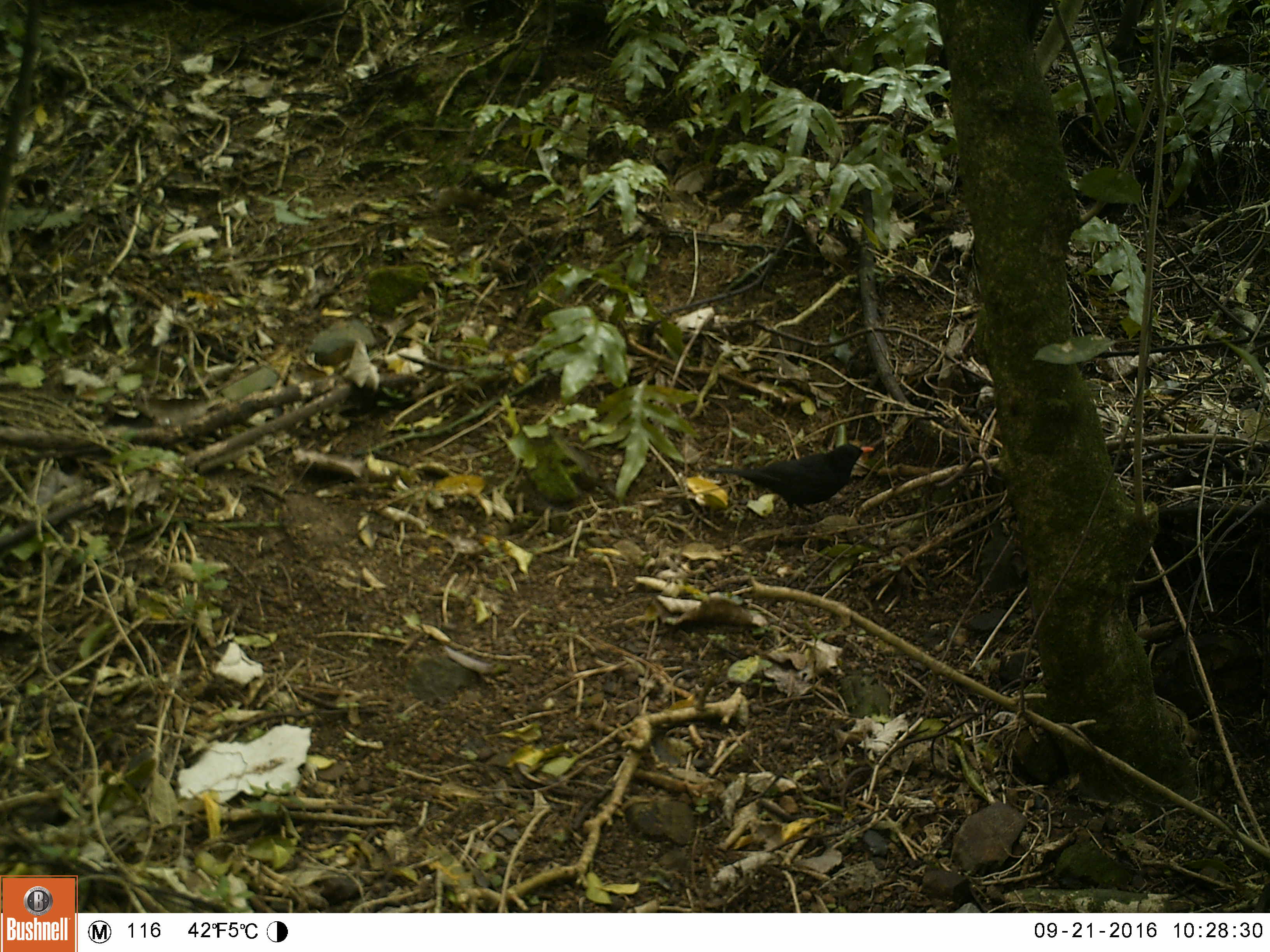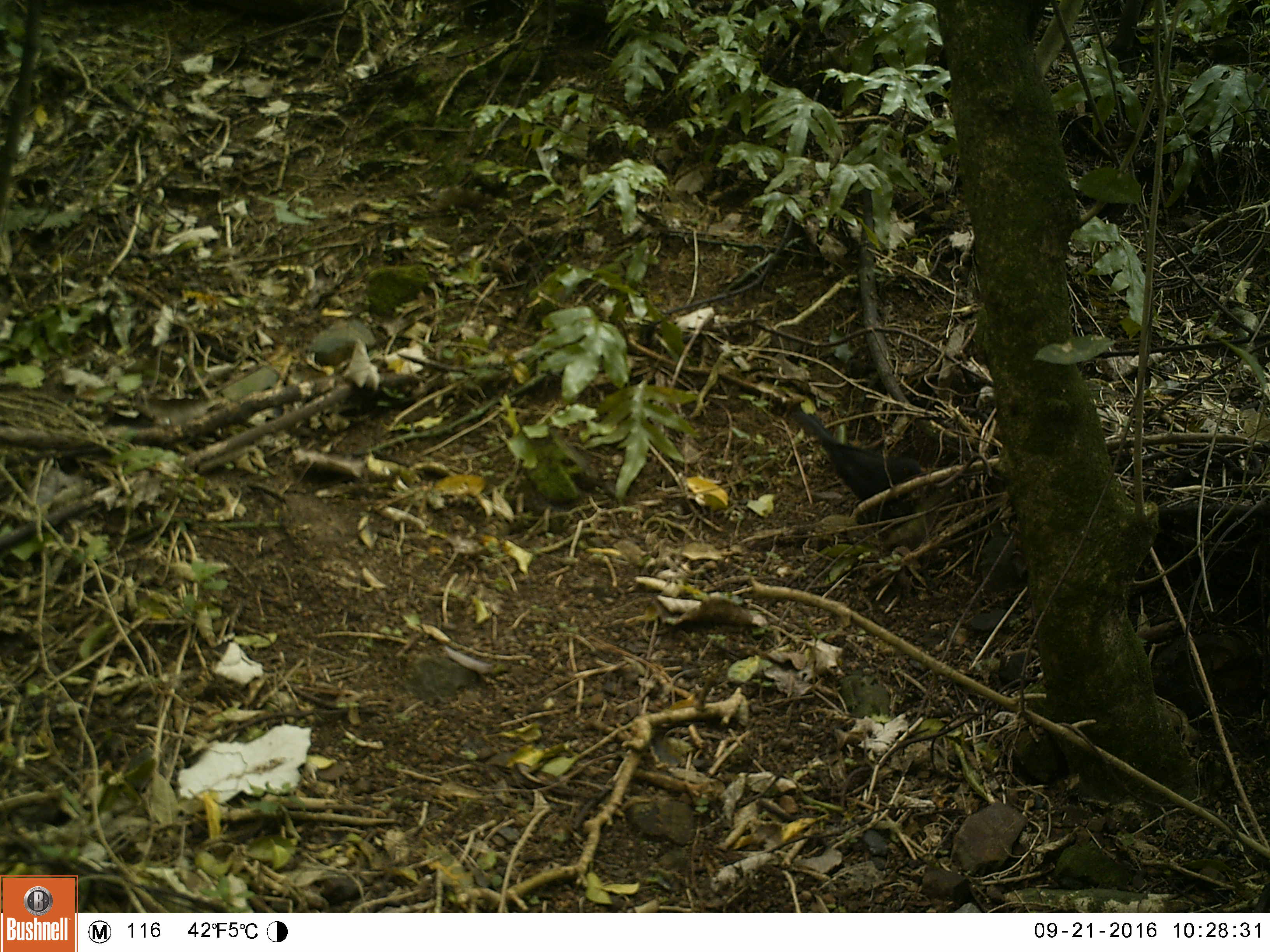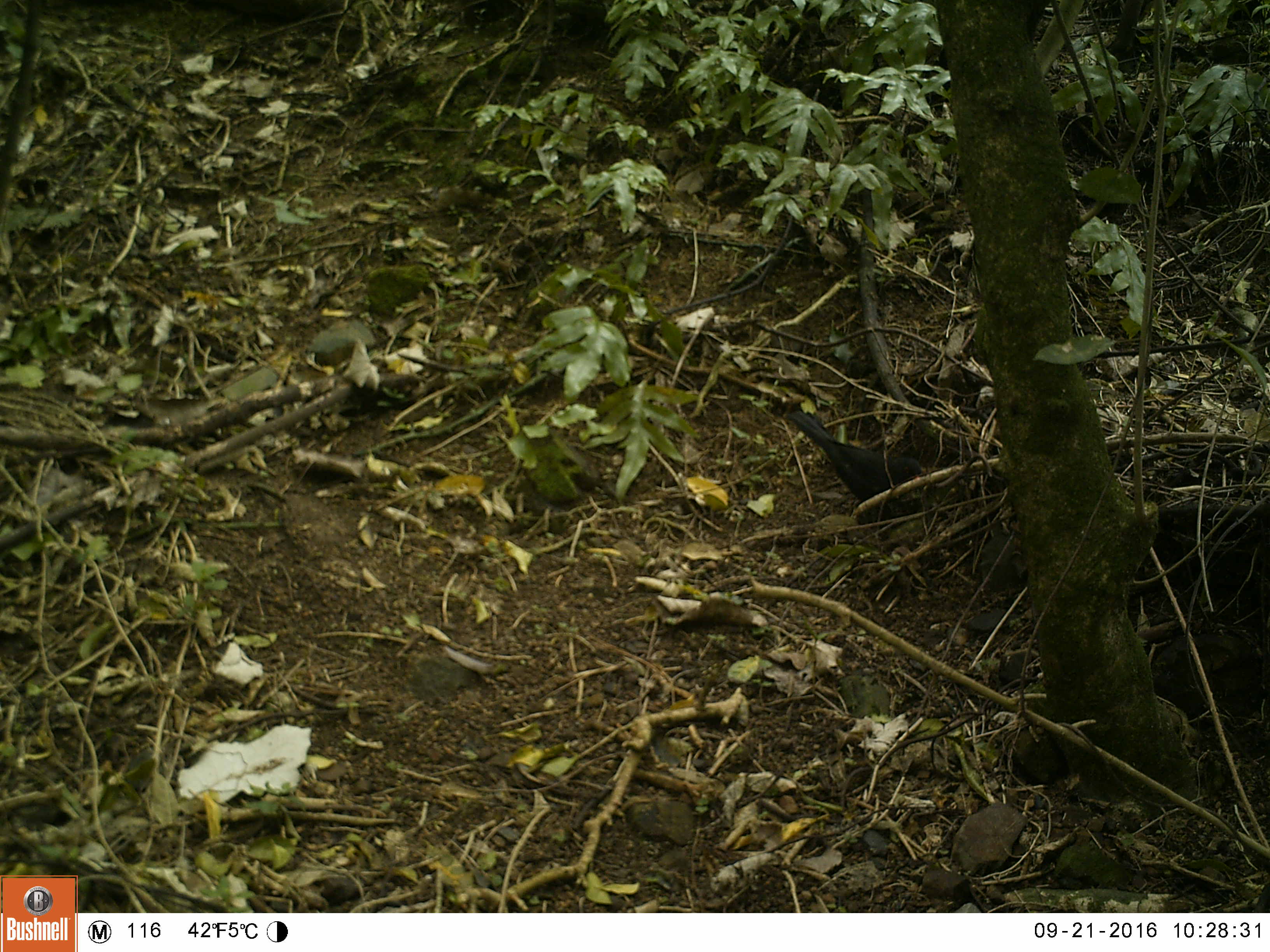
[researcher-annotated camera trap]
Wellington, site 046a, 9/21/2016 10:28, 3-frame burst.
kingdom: Animalia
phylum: Chordata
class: Aves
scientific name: Aves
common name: bird